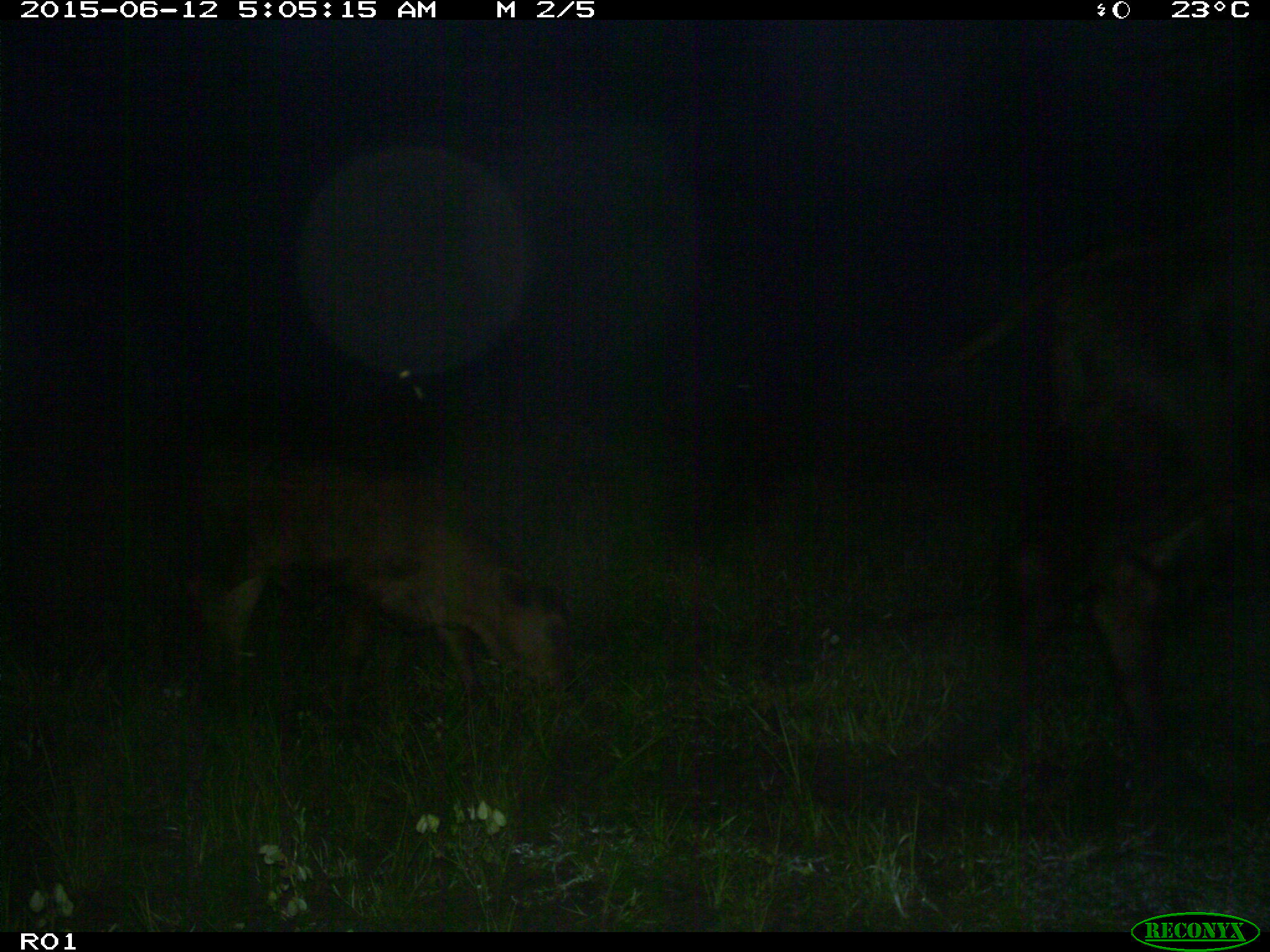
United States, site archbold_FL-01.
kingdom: Animalia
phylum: Chordata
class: Mammalia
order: Artiodactyla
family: Bovidae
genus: Bos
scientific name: Bos taurus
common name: domestic cow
Bos taurus (domestic cow).